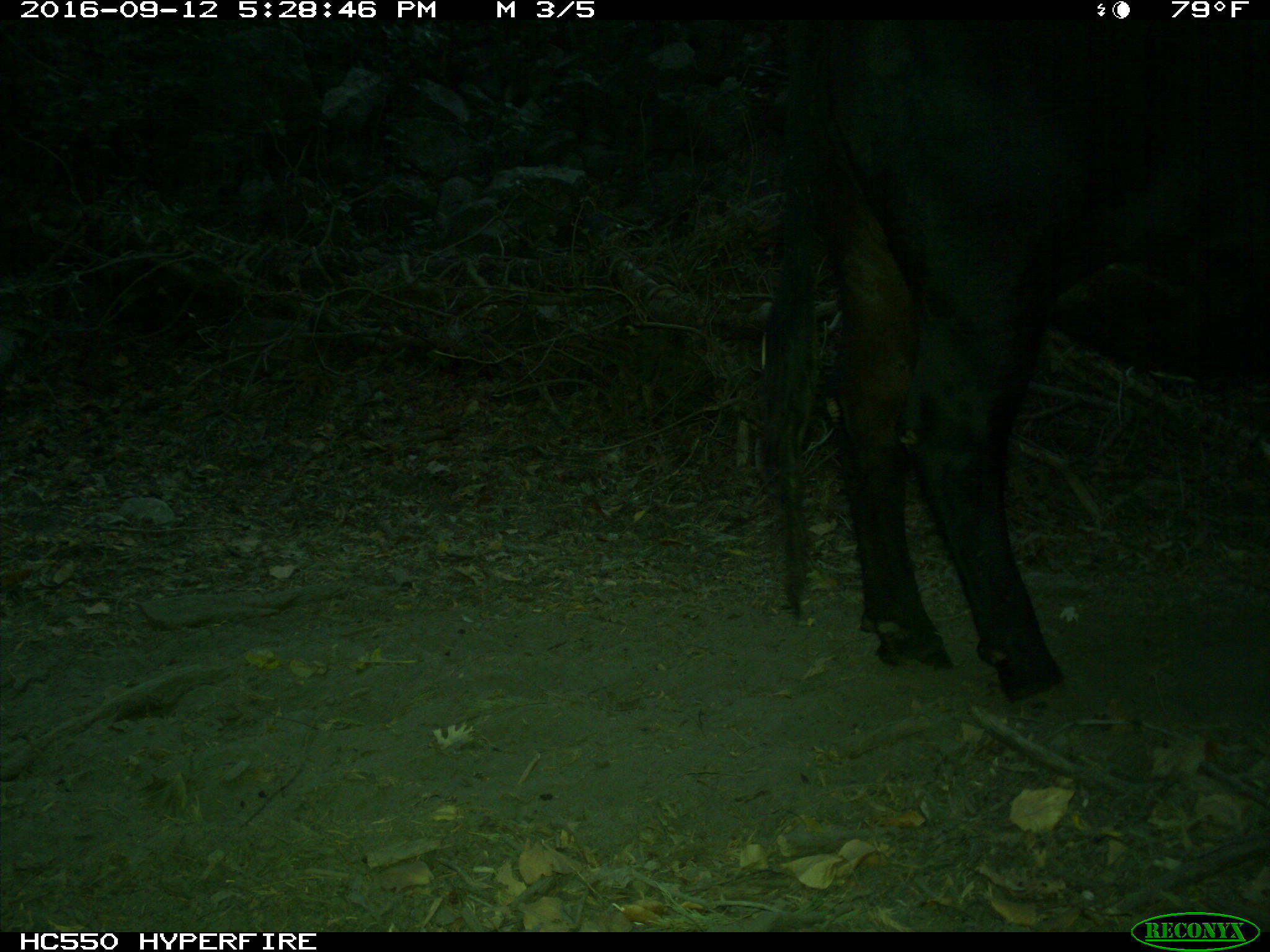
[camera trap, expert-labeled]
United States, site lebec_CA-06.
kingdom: Animalia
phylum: Chordata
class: Mammalia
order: Artiodactyla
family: Bovidae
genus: Bos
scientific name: Bos taurus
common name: domestic cow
Bos taurus (domestic cow).